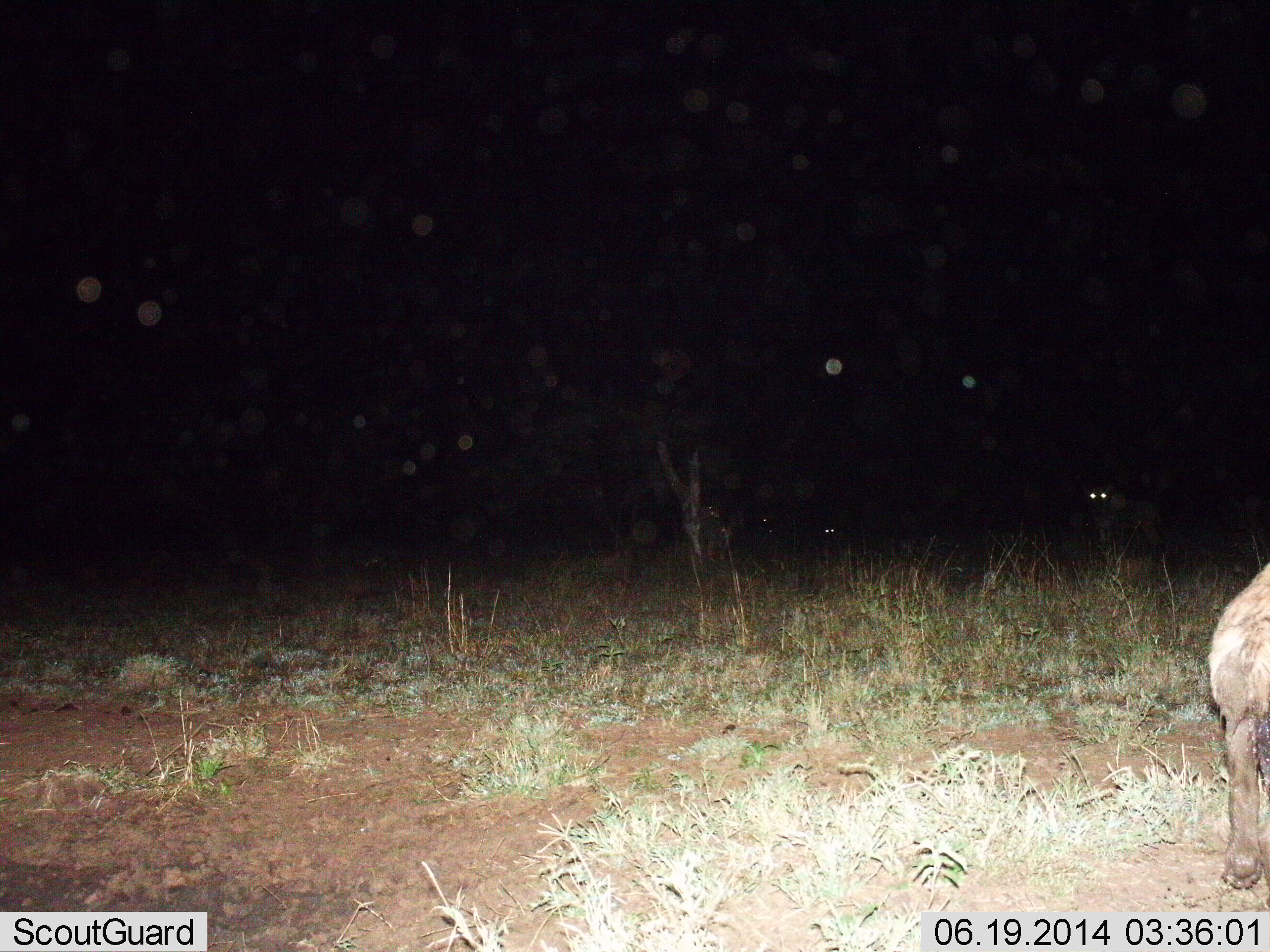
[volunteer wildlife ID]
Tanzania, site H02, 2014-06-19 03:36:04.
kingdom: Animalia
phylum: Chordata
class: Mammalia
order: Carnivora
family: Hyaenidae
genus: Crocuta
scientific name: Crocuta crocuta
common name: spotted hyena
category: hyenaspotted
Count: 2.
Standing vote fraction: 38%.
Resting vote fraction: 0%.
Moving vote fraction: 77%.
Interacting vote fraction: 0%.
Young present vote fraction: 8%.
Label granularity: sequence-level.